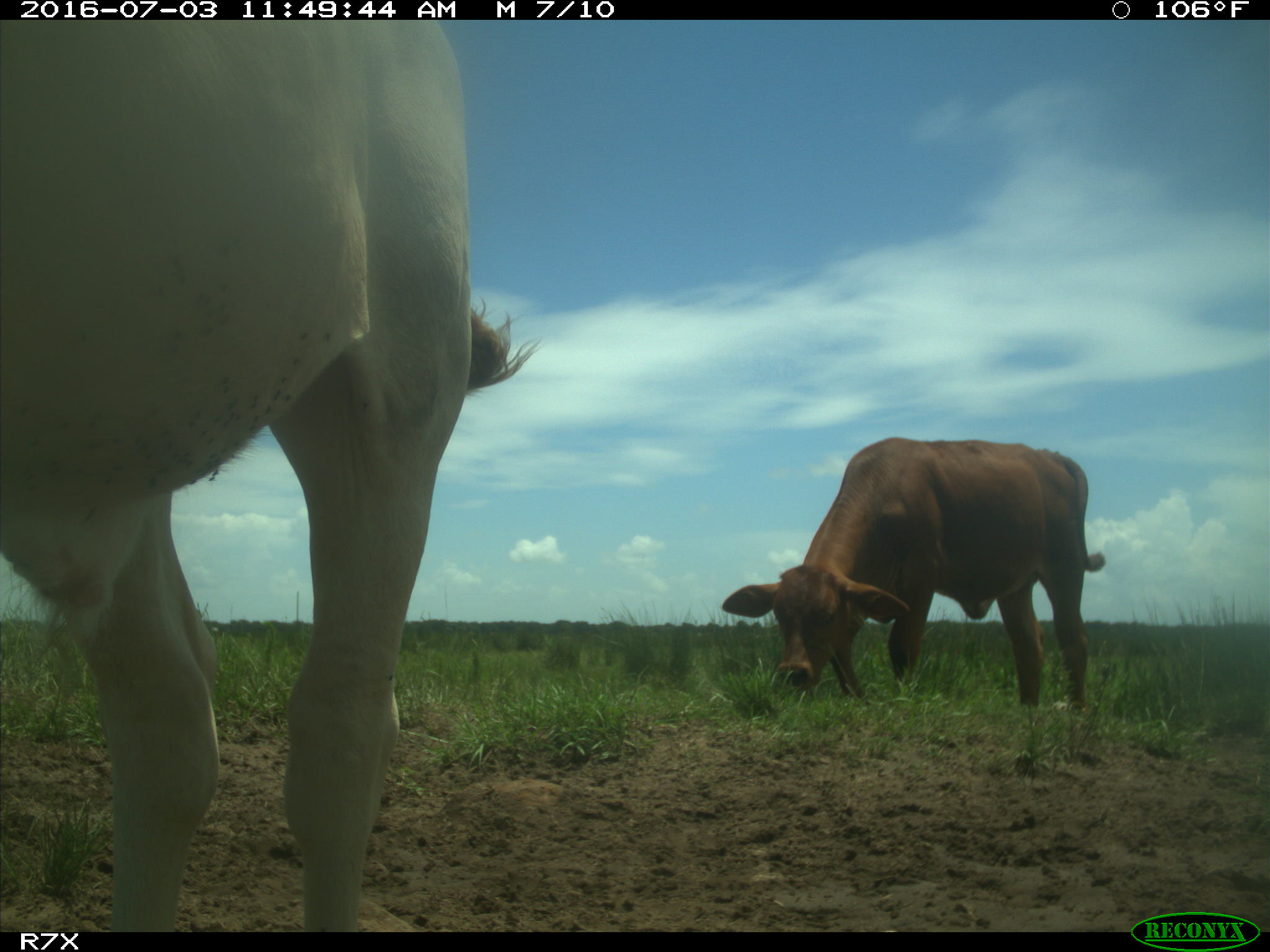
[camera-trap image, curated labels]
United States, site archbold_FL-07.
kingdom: Animalia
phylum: Chordata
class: Mammalia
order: Artiodactyla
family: Bovidae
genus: Bos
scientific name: Bos taurus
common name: domestic cow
Bos taurus (domestic cow).